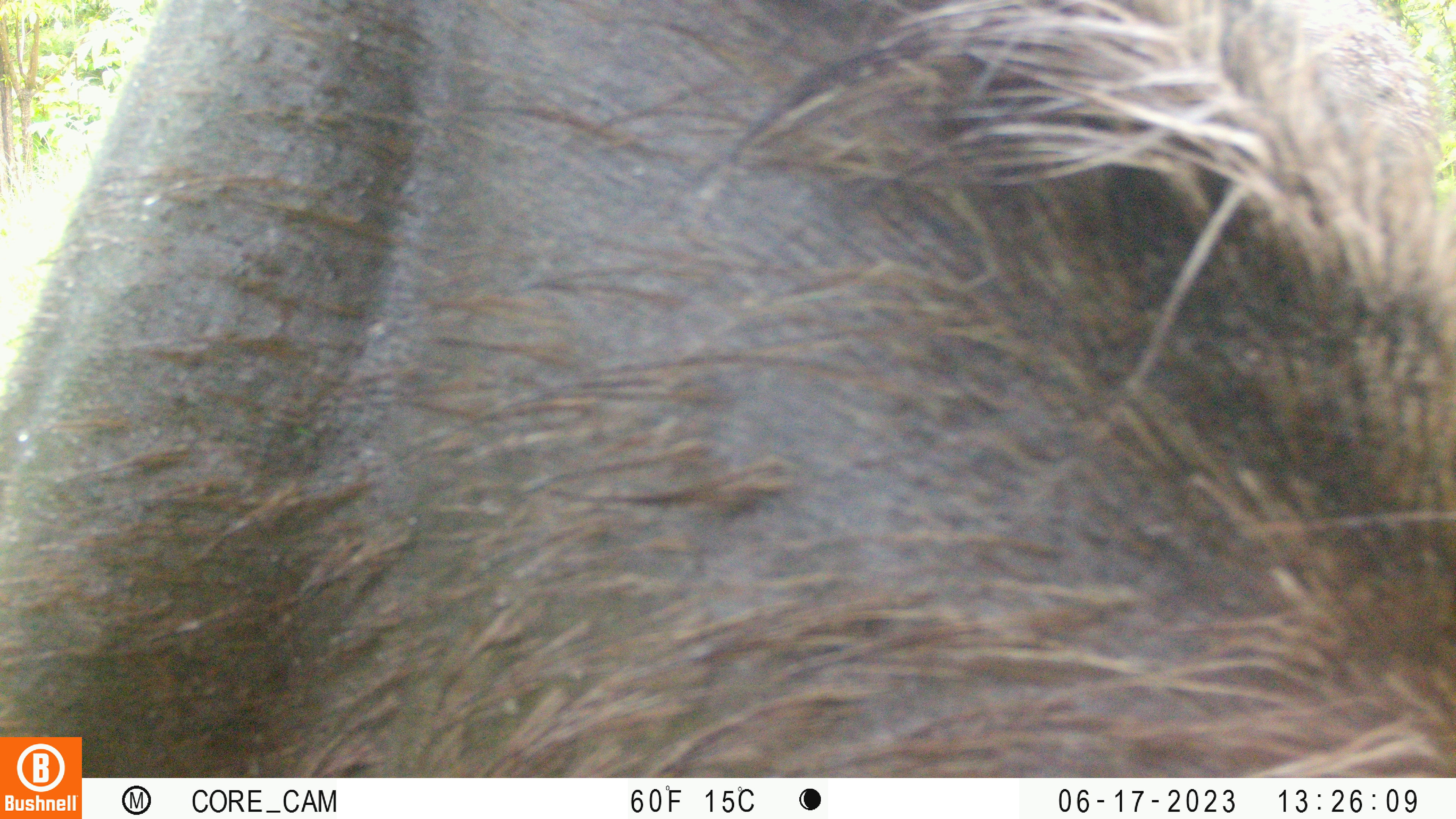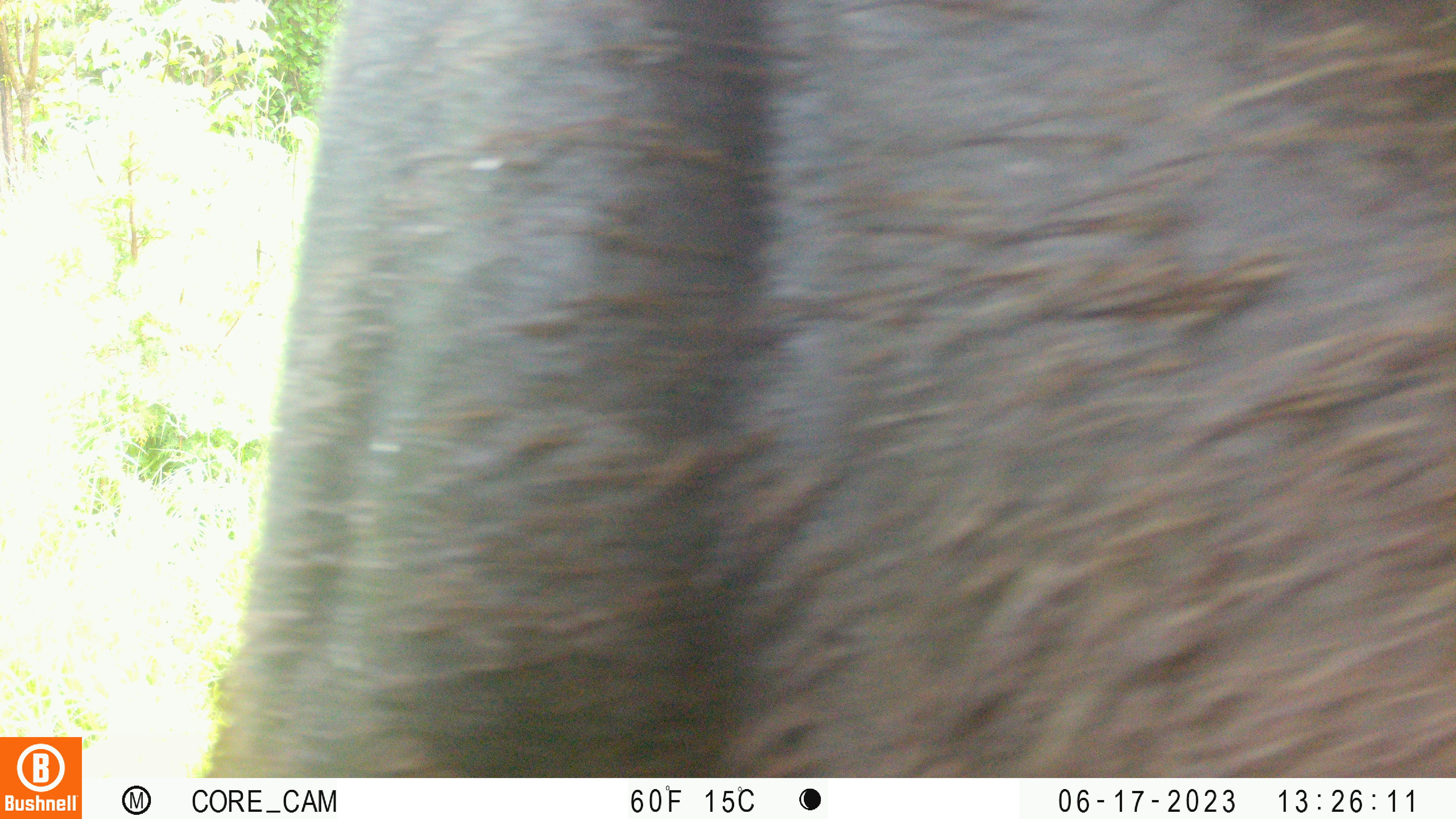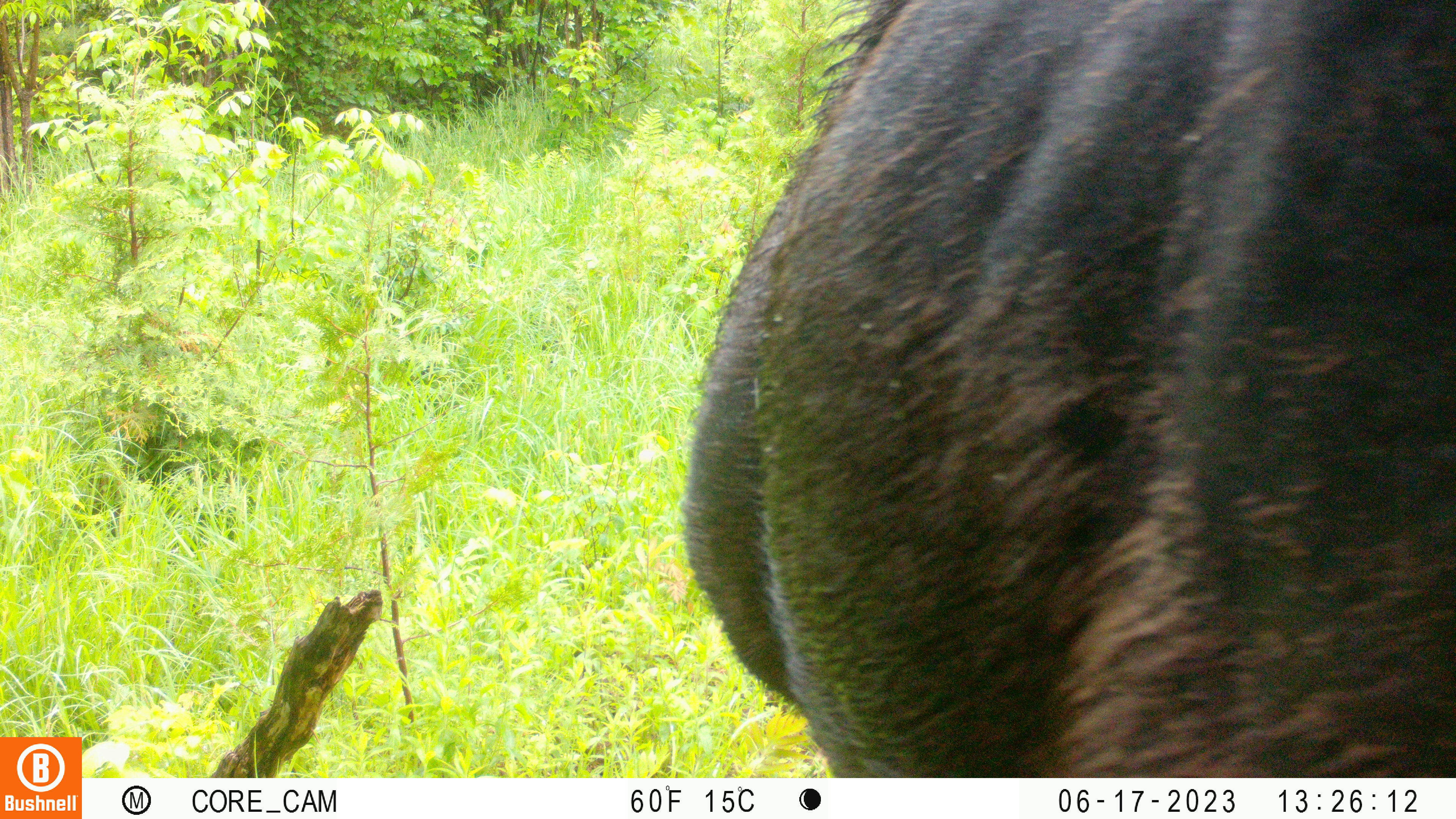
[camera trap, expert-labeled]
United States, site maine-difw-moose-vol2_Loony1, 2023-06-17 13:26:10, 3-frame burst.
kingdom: Animalia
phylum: Chordata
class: Mammalia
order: Artiodactyla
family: Cervidae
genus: Alces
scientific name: Alces alces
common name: moose